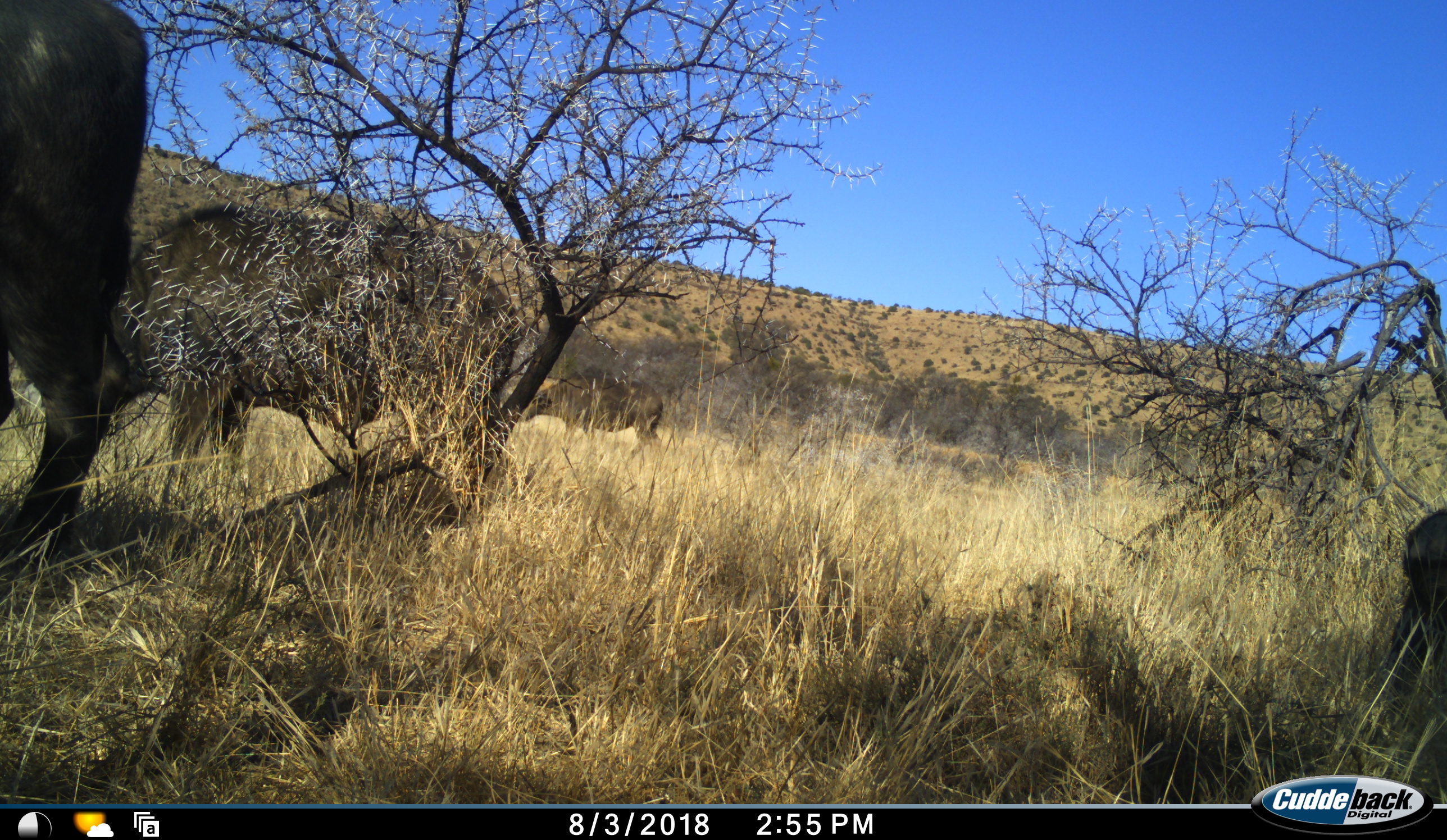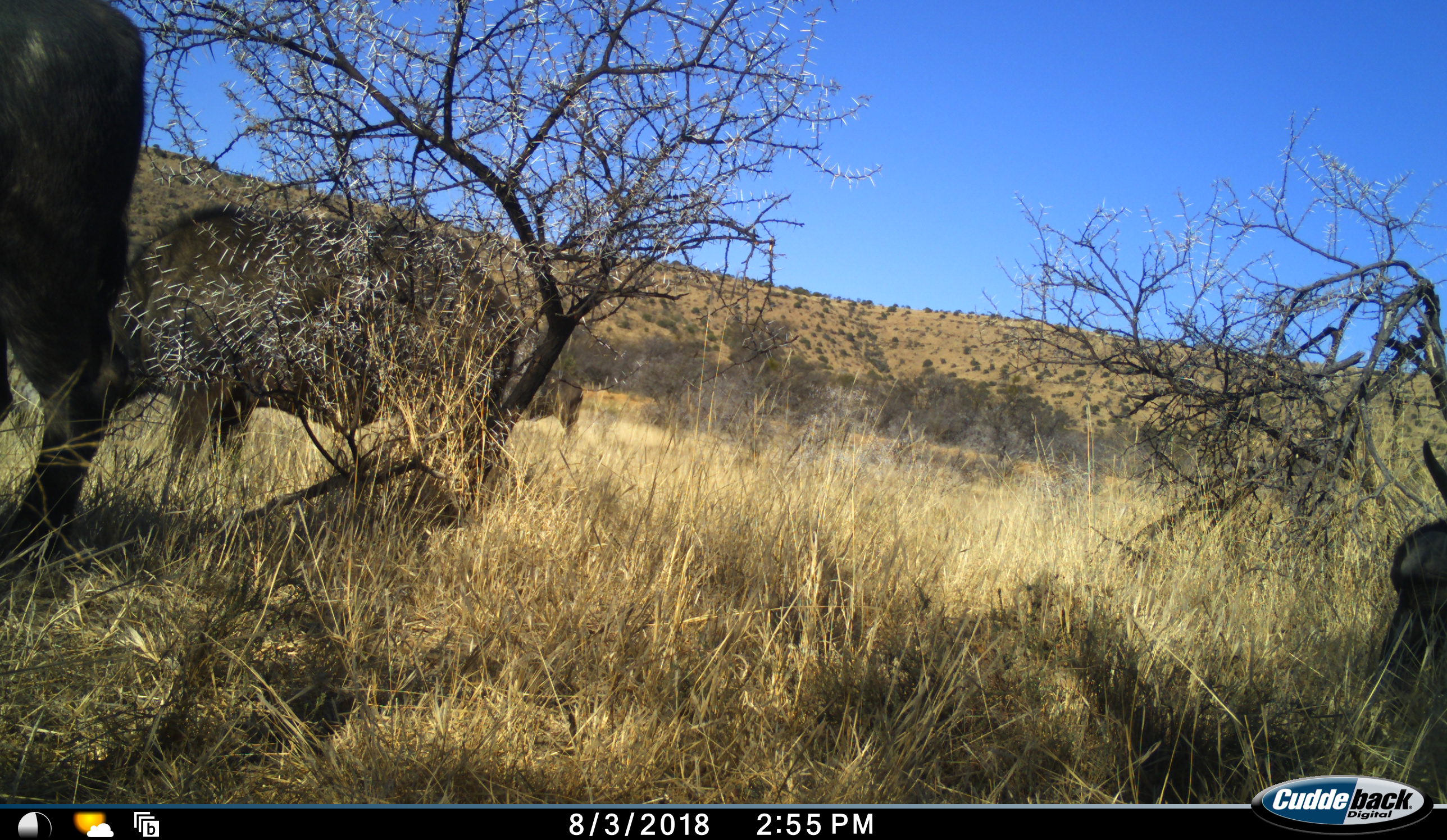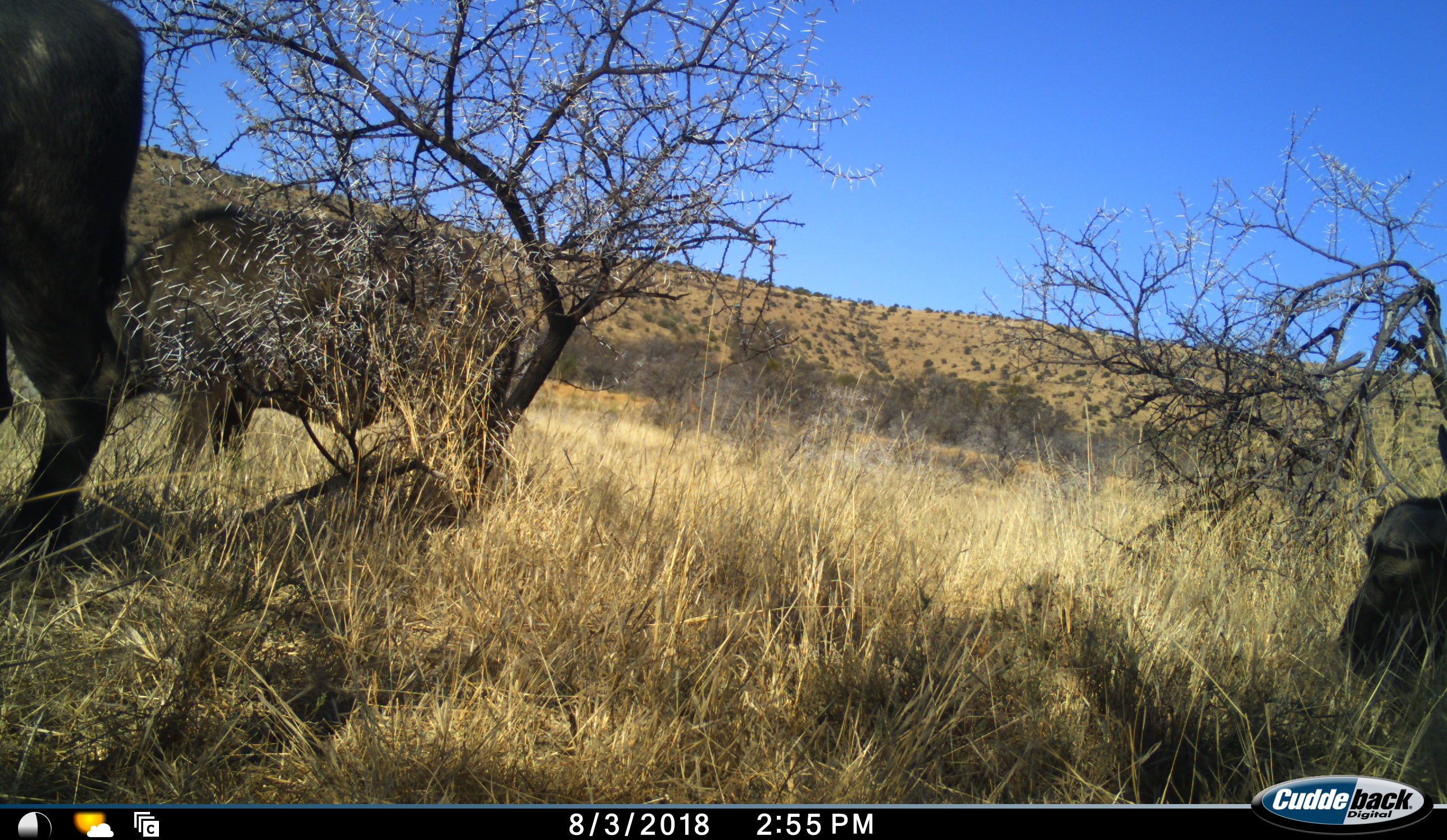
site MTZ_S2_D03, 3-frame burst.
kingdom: Animalia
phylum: Chordata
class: Mammalia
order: Artiodactyla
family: Bovidae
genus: Syncerus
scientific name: Syncerus caffer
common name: african buffalo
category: buffalo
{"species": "buffalo (african buffalo) (Syncerus caffer)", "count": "4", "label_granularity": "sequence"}